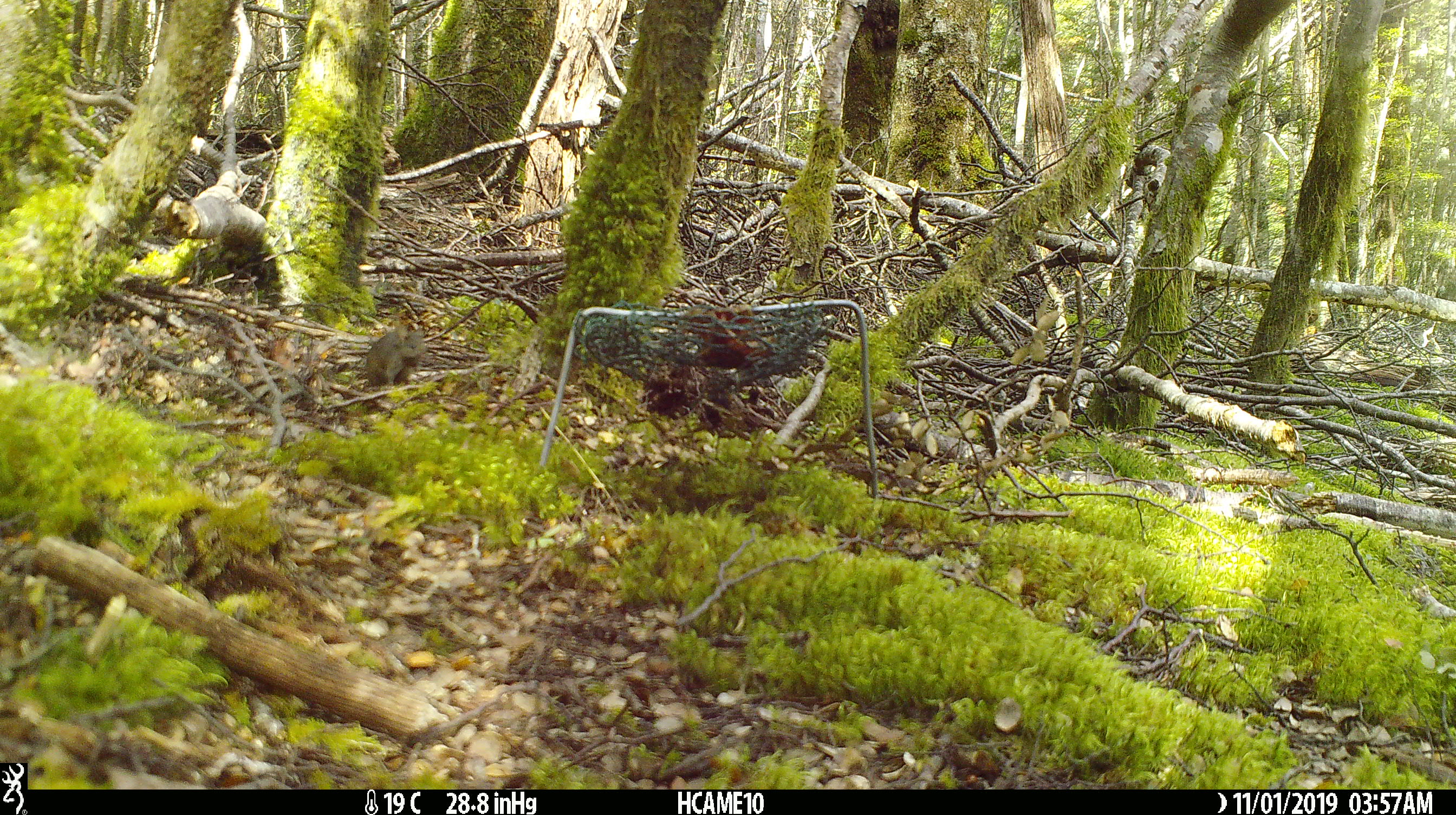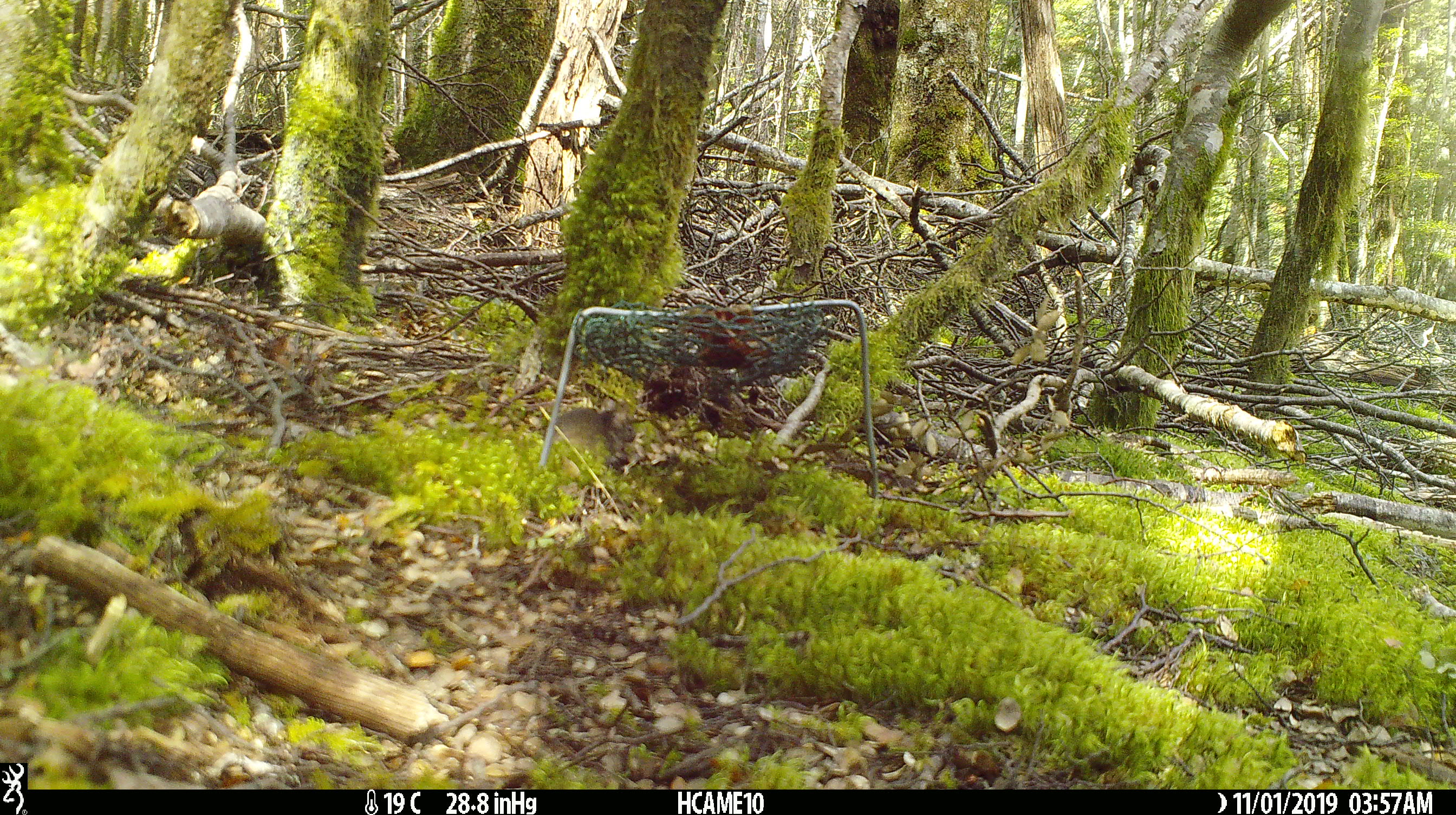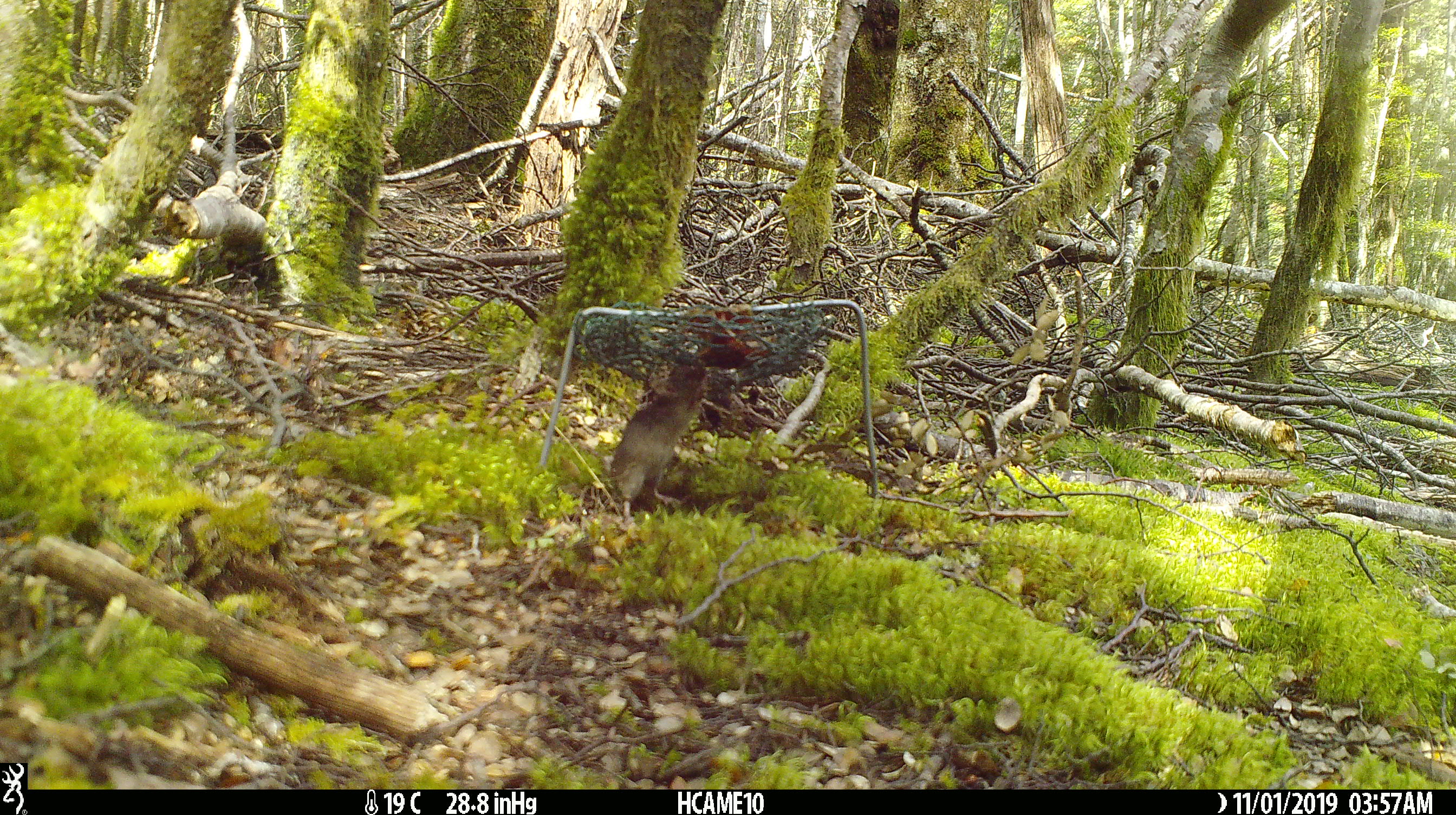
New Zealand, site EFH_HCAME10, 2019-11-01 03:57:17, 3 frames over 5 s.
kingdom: Animalia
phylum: Chordata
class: Mammalia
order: Rodentia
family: Muridae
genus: Mus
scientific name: Mus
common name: mouse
Mouse (Mus).